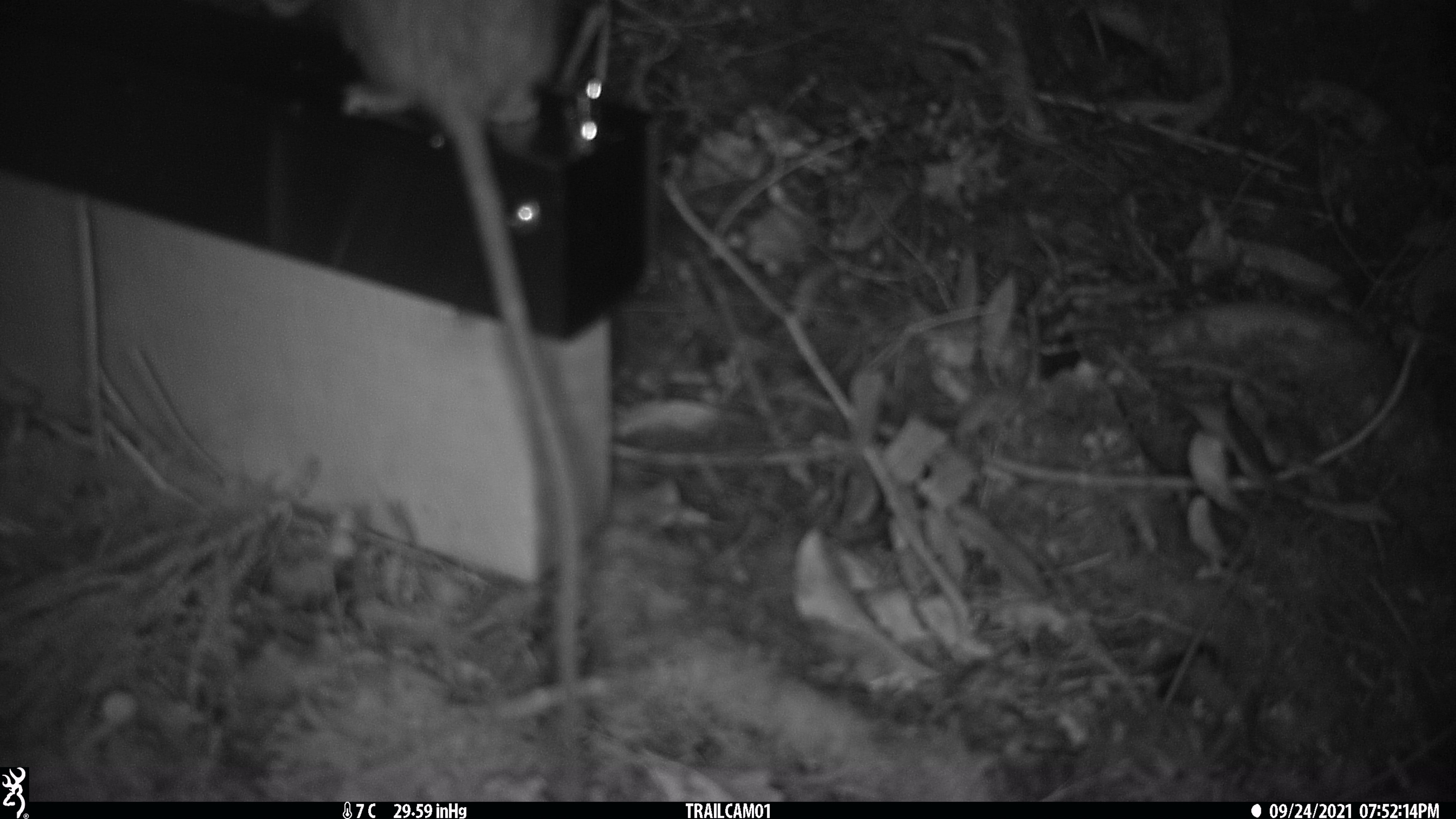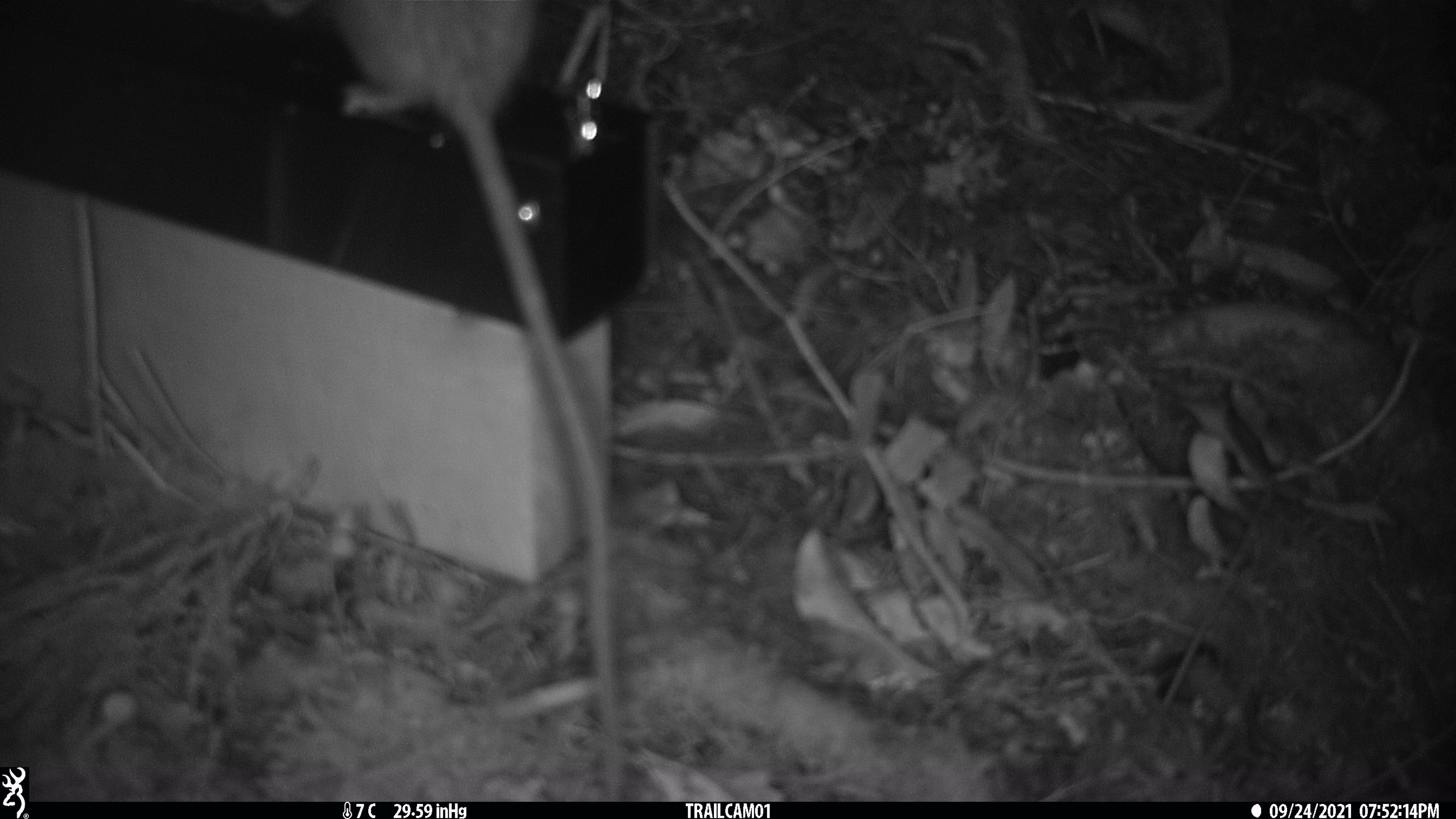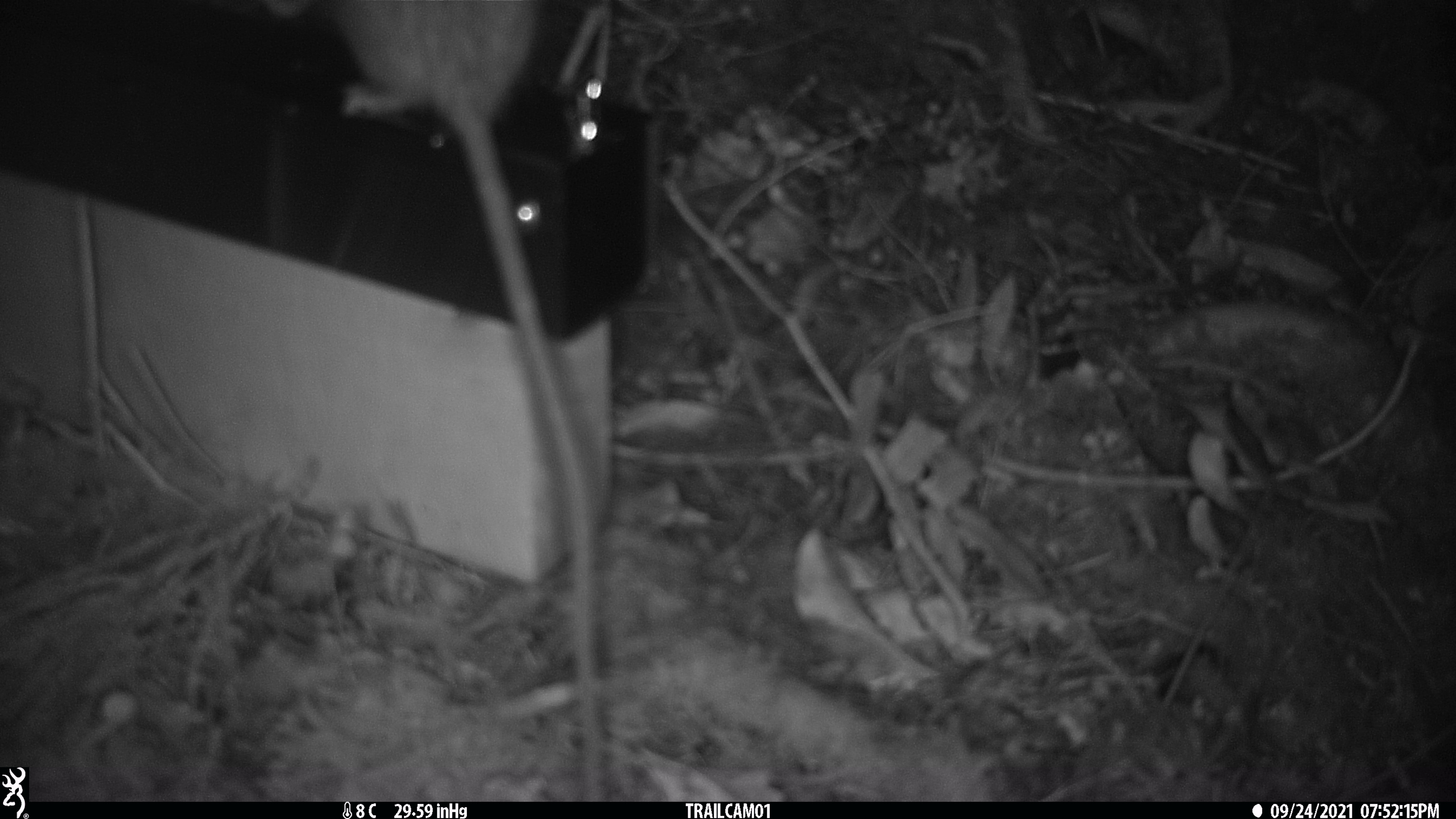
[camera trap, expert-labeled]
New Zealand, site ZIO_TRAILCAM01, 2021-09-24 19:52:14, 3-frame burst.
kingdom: Animalia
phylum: Chordata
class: Mammalia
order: Rodentia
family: Muridae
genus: Rattus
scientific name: Rattus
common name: rat